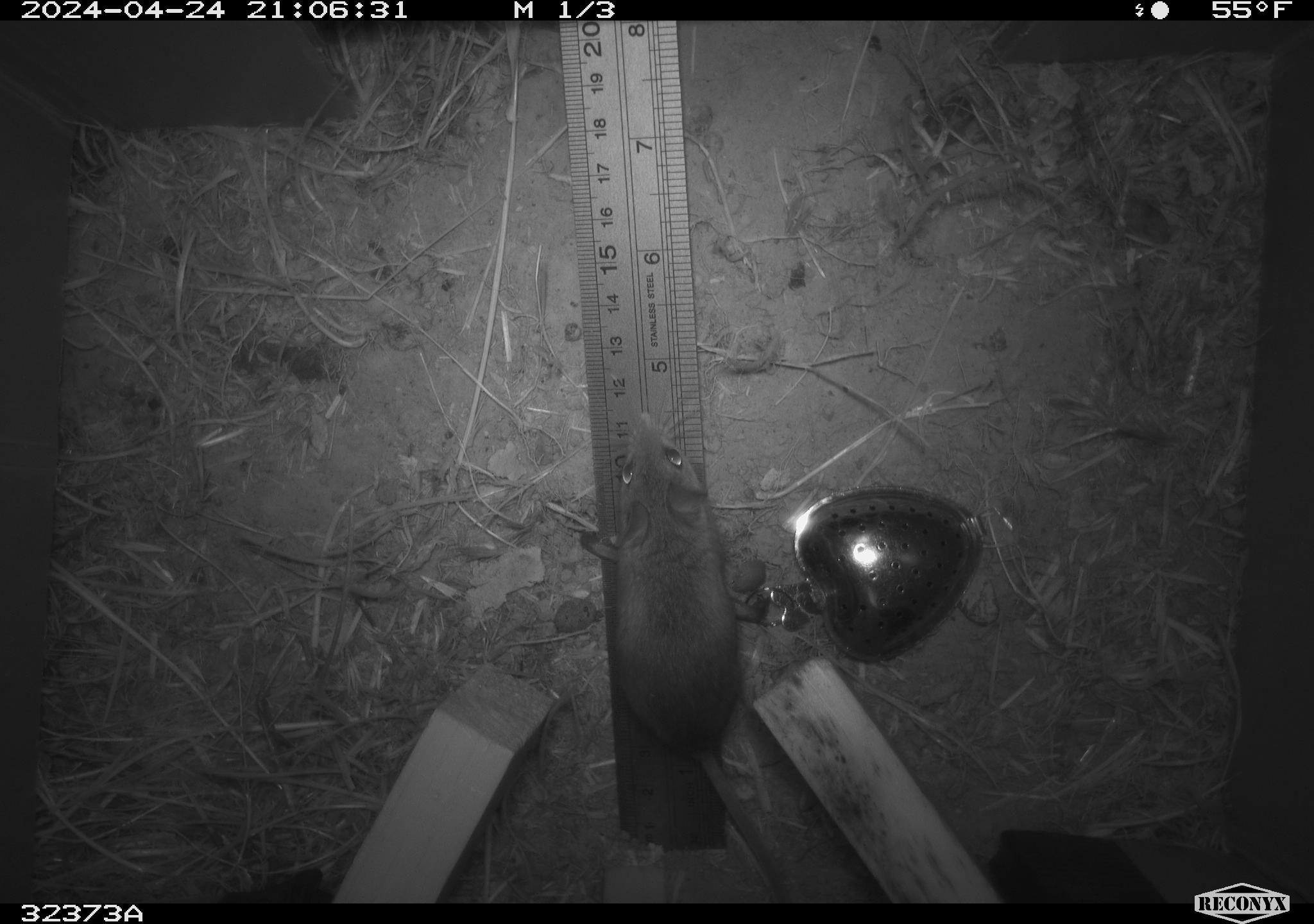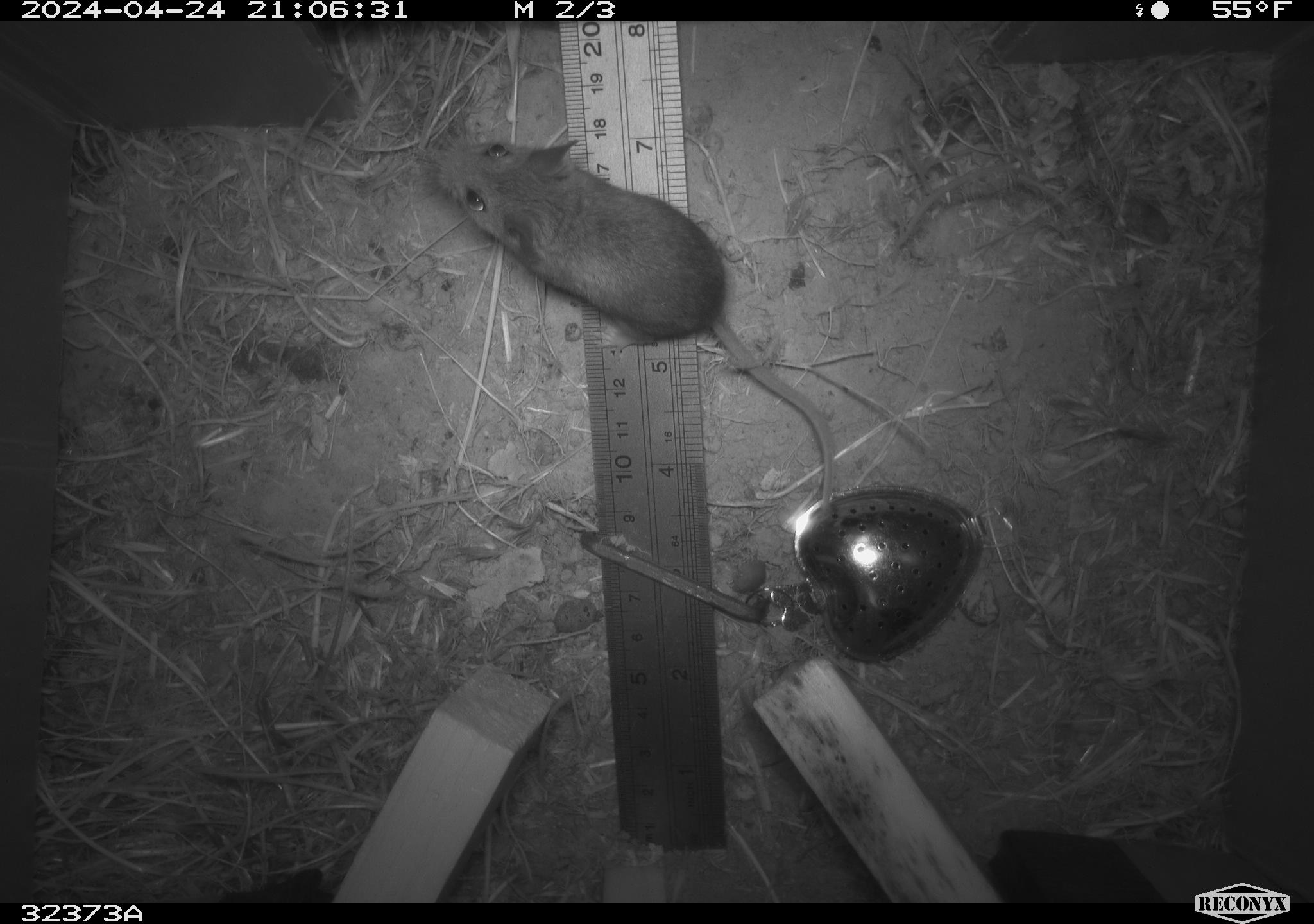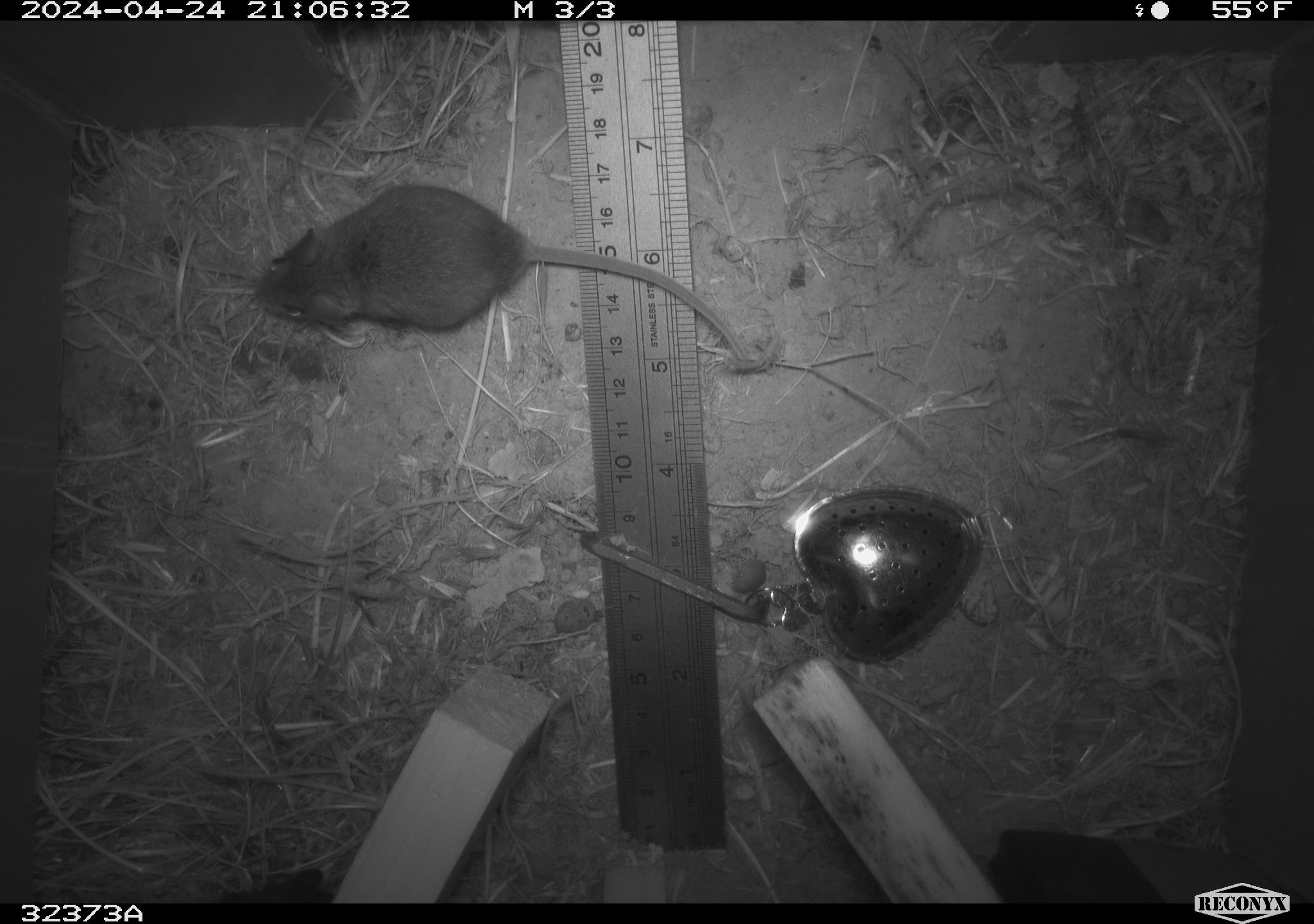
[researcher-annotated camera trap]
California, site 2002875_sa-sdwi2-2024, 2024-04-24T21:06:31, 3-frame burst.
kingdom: Animalia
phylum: Chordata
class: Mammalia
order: Rodentia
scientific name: Rodentia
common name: mouse species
Mouse species (Rodentia).